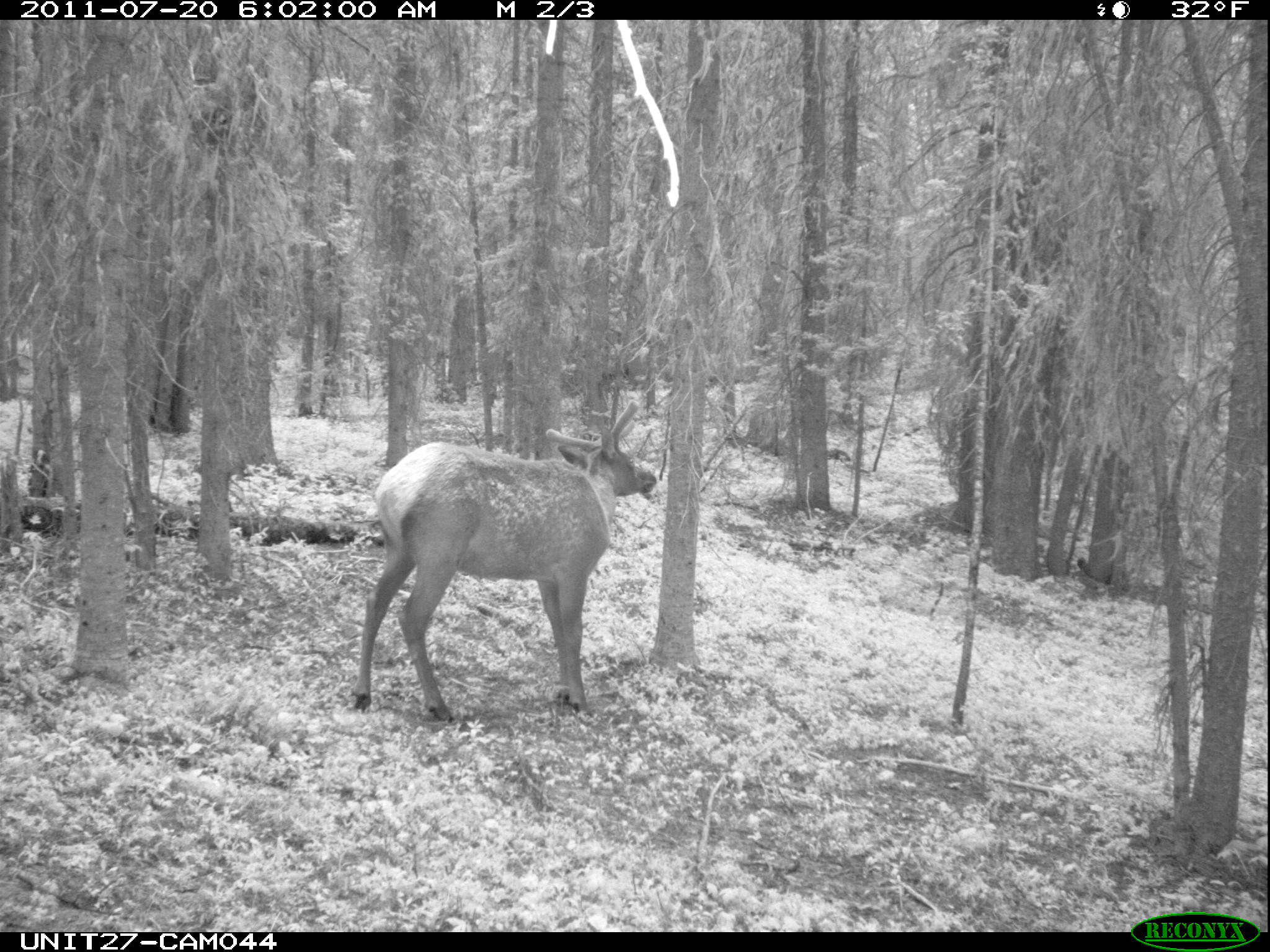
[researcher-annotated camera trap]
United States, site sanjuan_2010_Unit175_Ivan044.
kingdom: Animalia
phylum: Chordata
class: Mammalia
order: Artiodactyla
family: Cervidae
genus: Cervus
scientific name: Cervus elaphus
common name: red deer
Cervus elaphus (red deer).